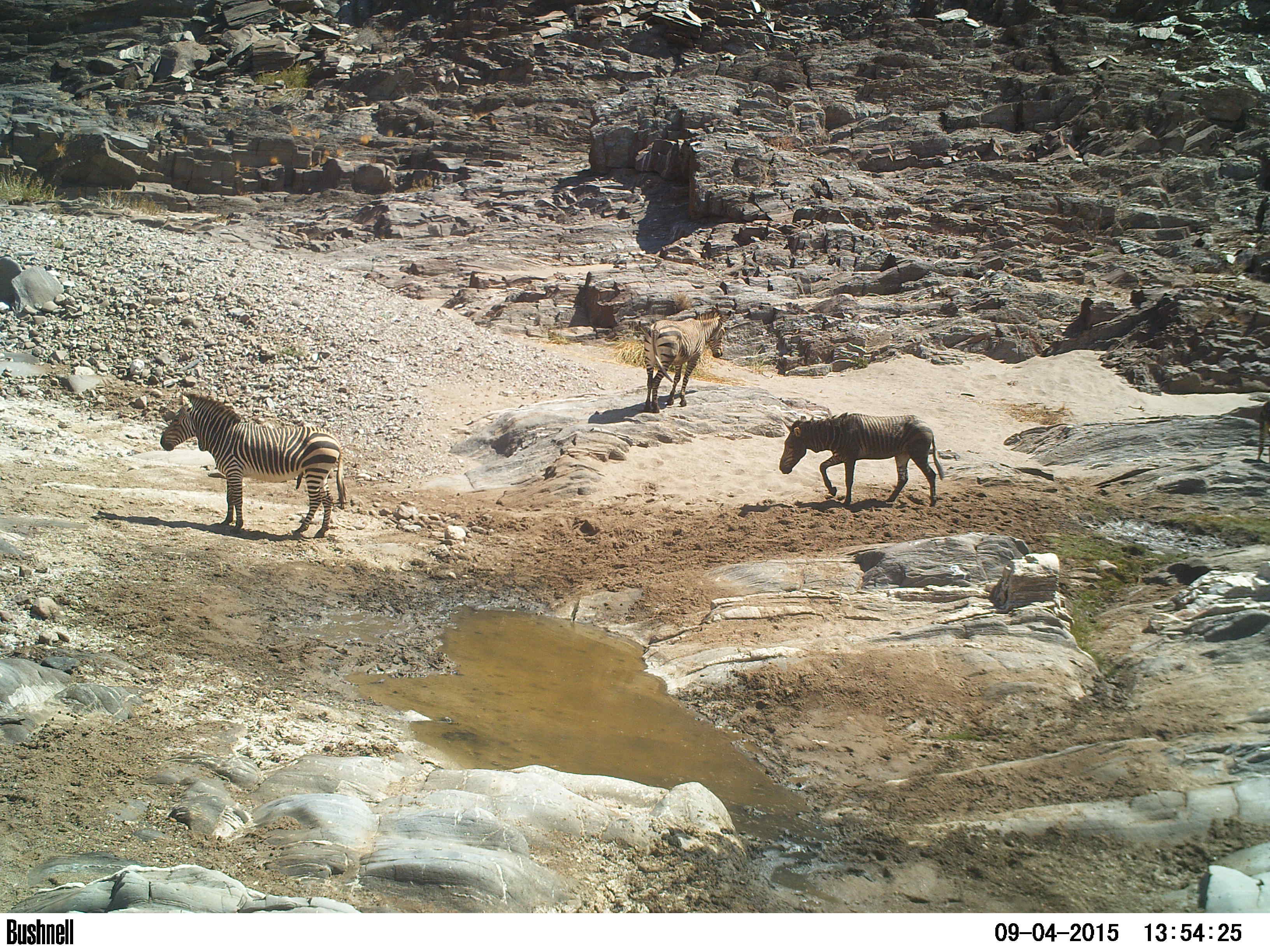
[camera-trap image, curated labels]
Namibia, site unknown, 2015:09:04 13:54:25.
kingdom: Animalia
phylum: Chordata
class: Mammalia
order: Perissodactyla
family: Equidae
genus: Equus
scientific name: Equus zebra hartmannae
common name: hartmann's mountain zebra